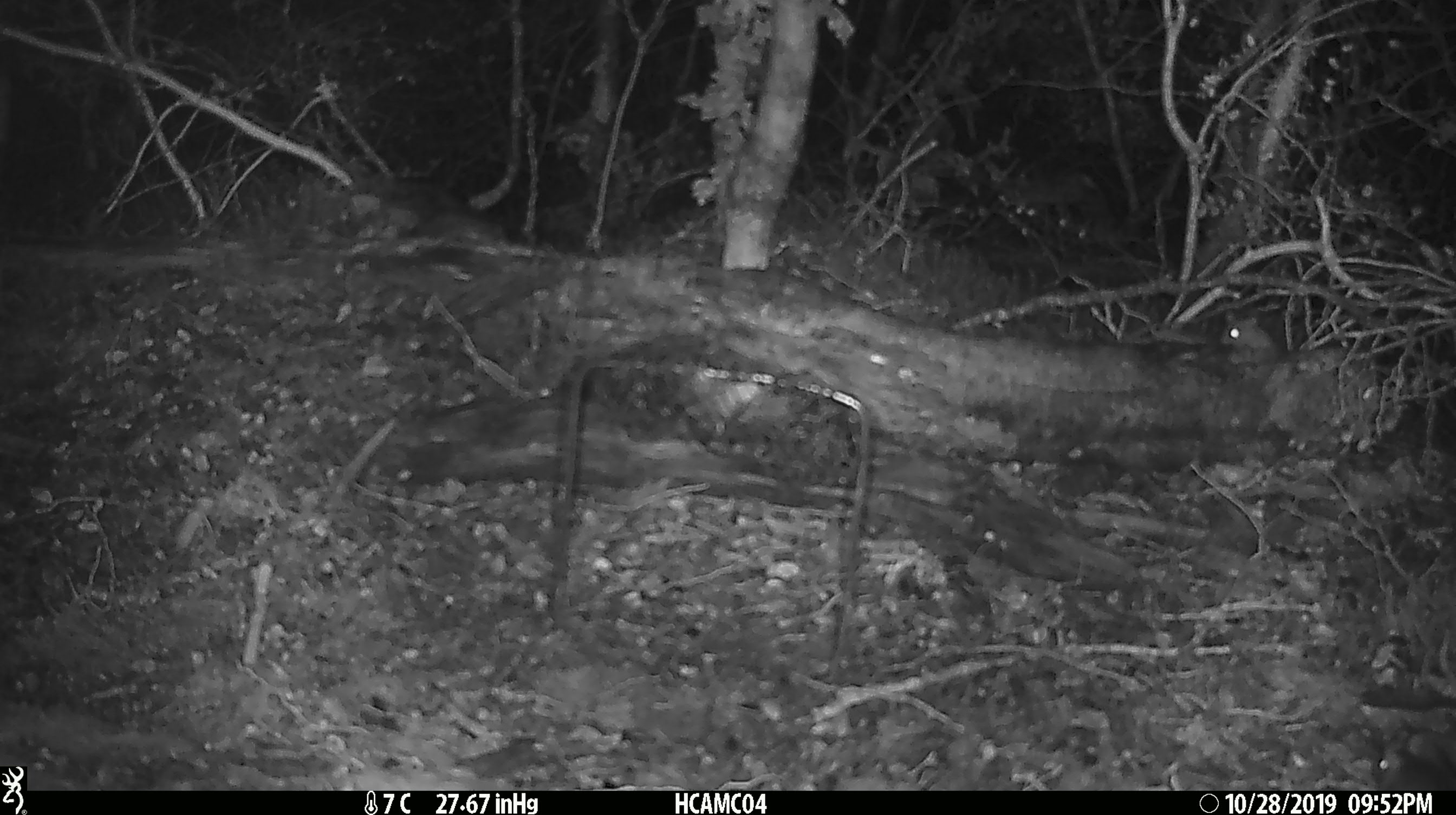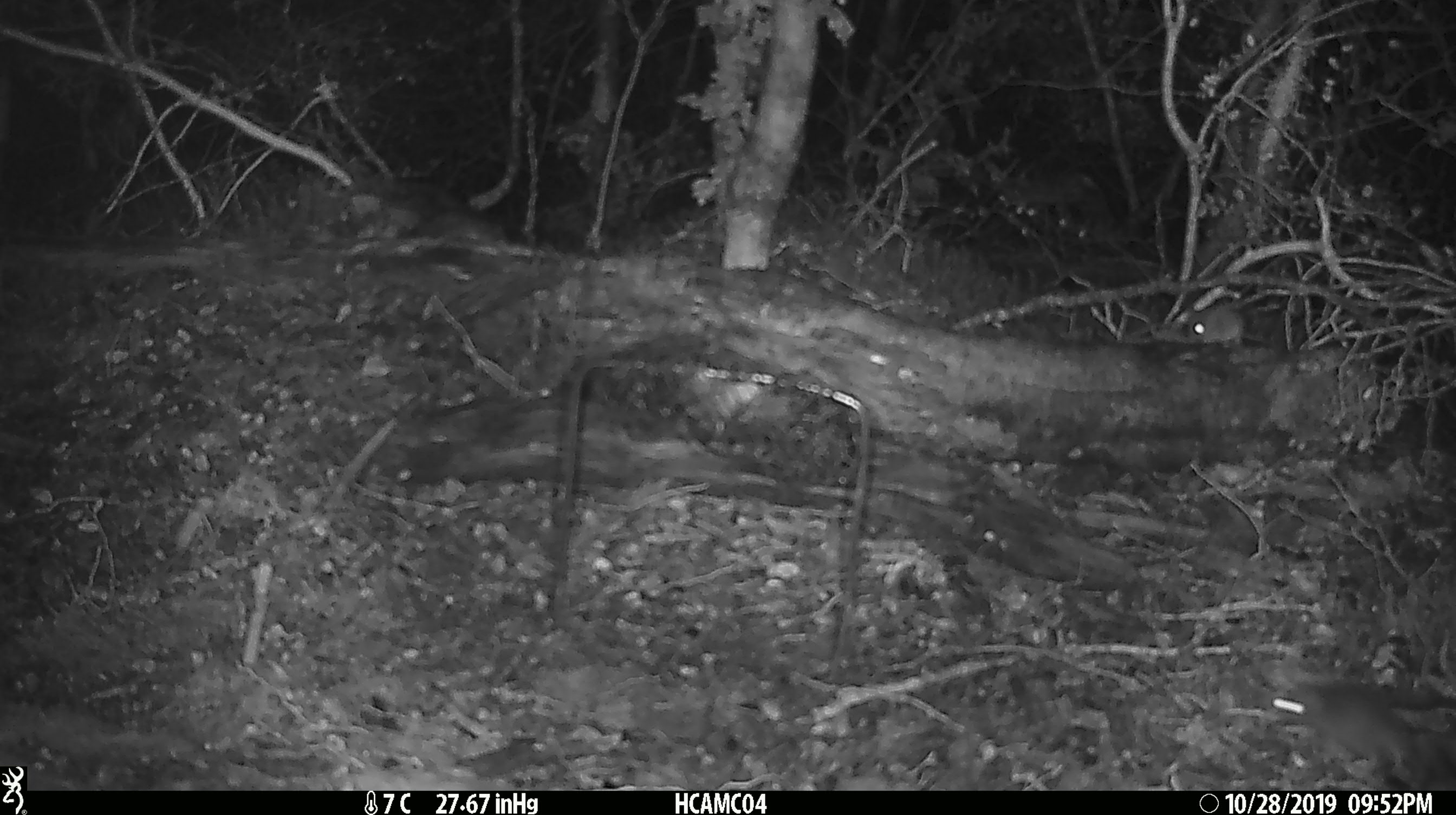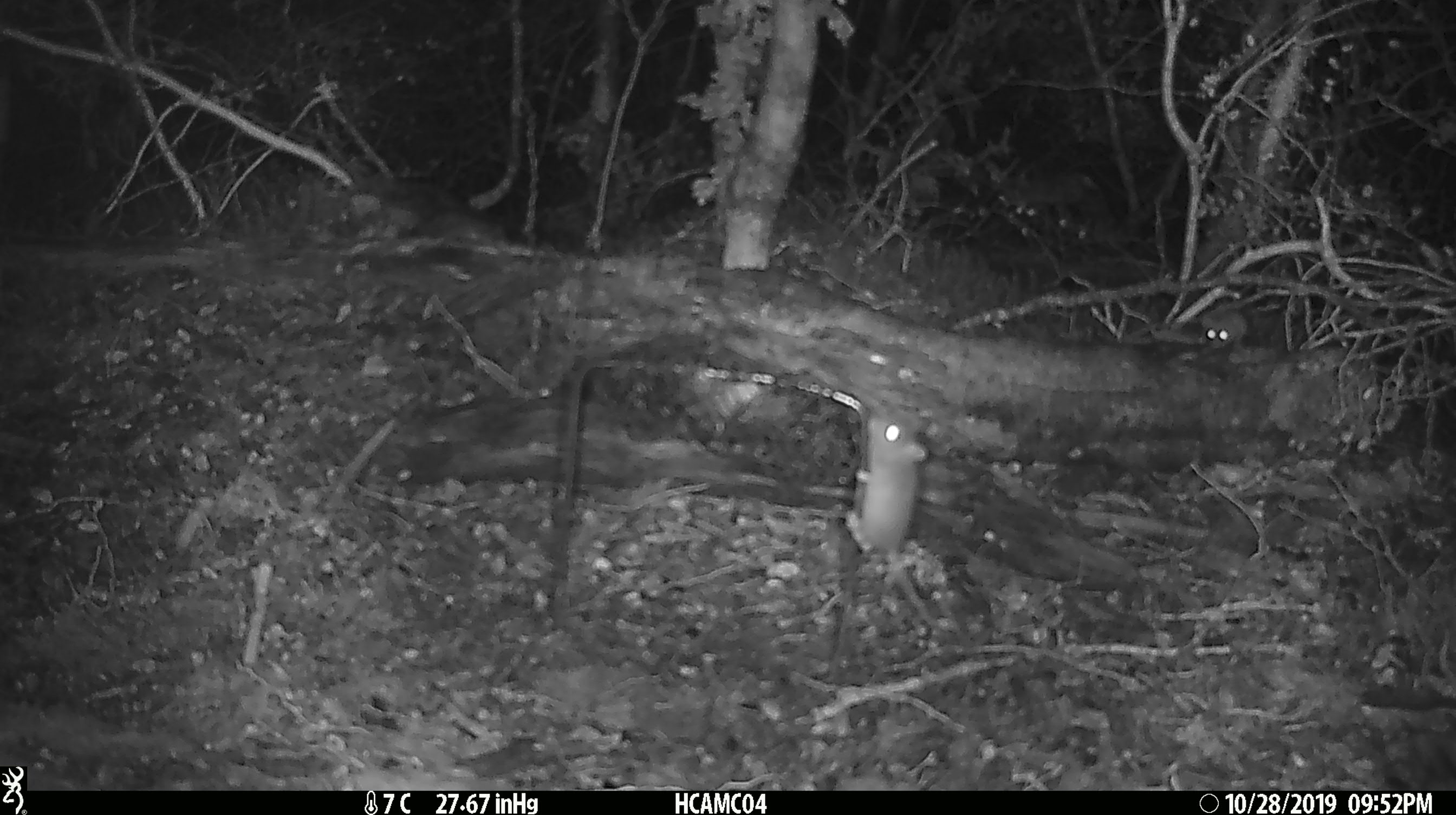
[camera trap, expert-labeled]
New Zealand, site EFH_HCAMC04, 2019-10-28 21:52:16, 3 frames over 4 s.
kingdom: Animalia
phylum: Chordata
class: Mammalia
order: Rodentia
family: Muridae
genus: Mus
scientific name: Mus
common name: mouse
Mouse (Mus).